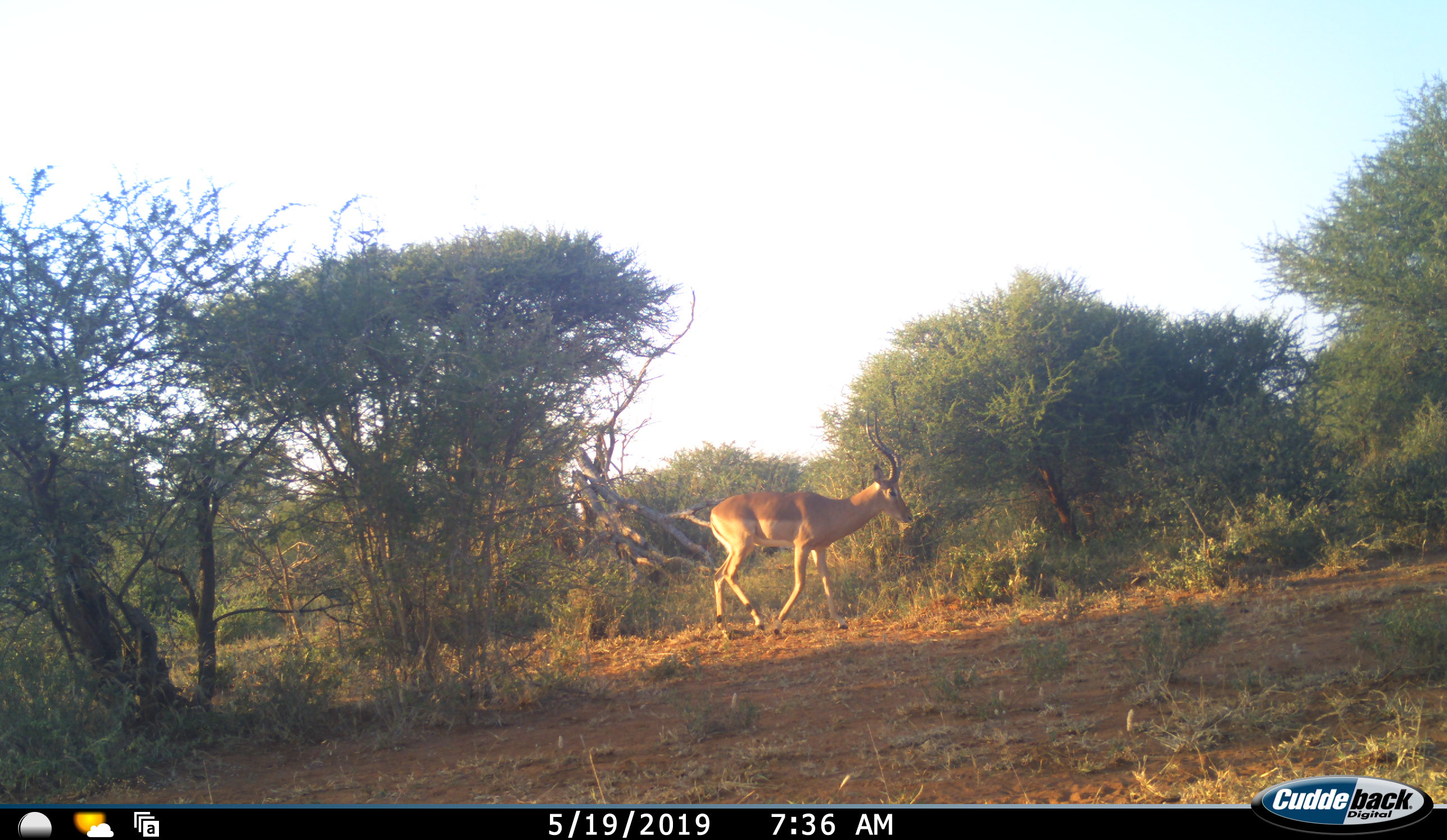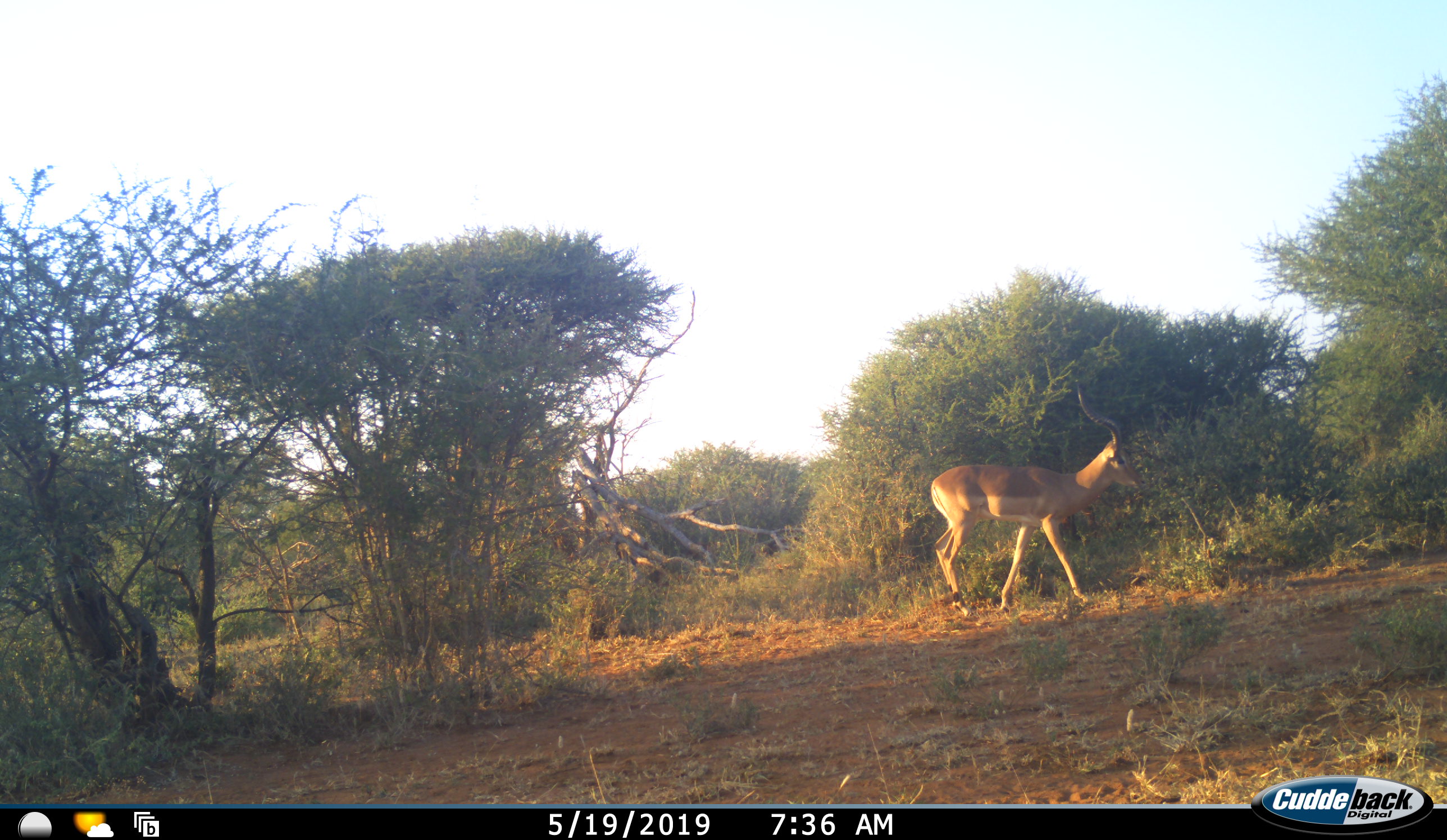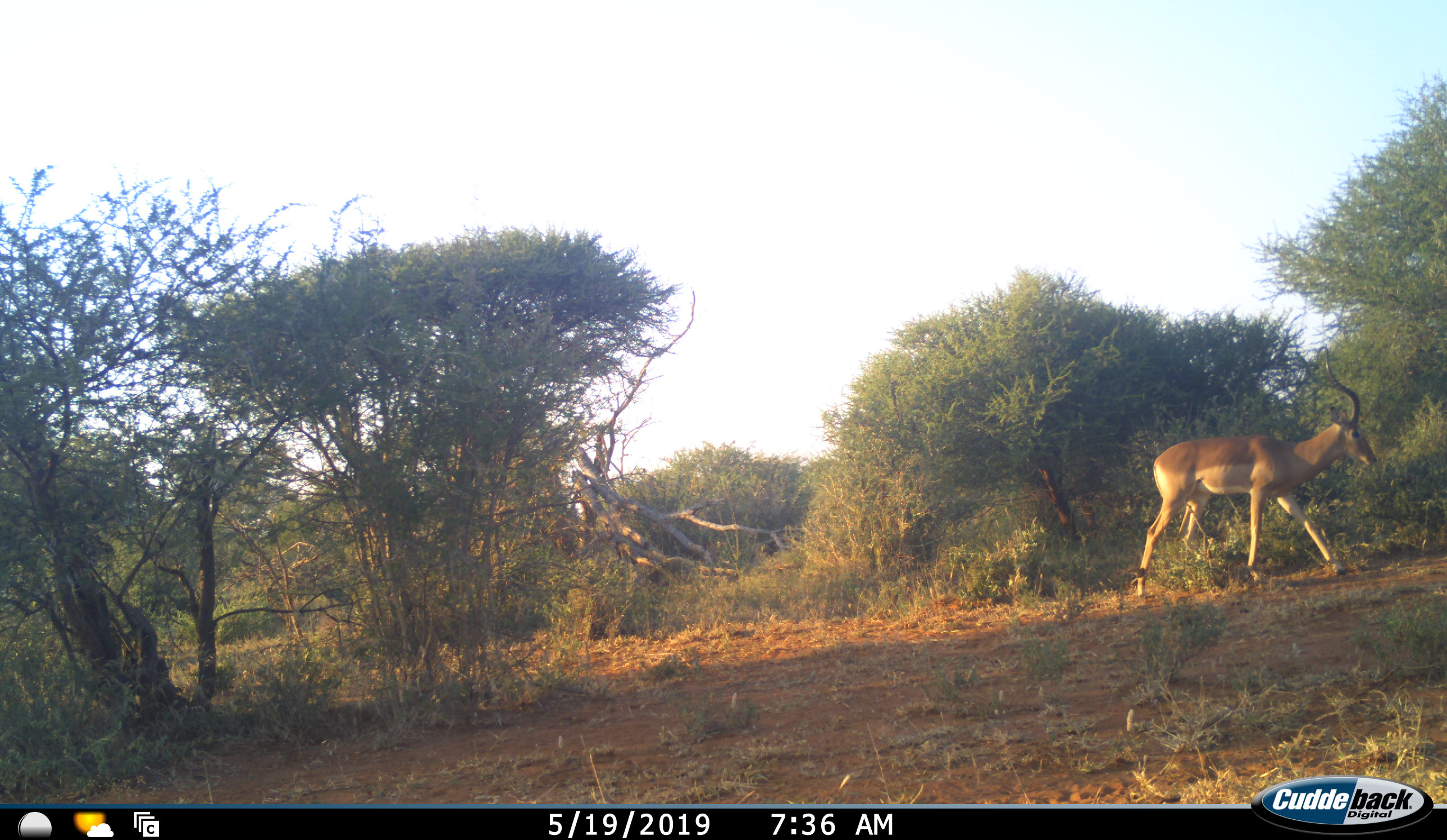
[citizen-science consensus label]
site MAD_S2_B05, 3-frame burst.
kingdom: Animalia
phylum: Chordata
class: Mammalia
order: Artiodactyla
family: Bovidae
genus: Aepyceros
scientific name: Aepyceros melampus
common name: impala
Impala (Aepyceros melampus), count 1. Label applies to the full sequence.